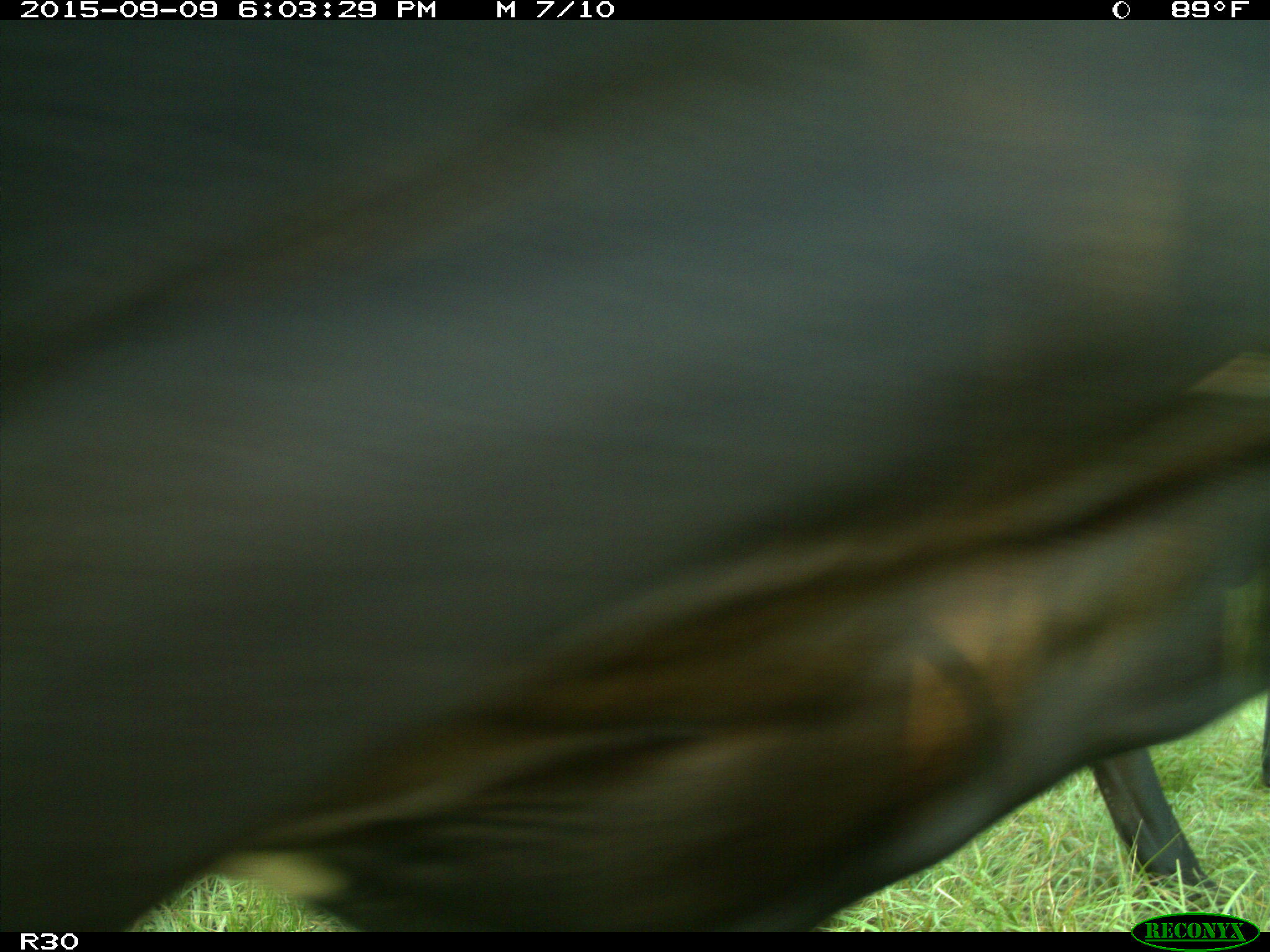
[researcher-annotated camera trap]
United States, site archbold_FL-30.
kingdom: Animalia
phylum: Chordata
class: Mammalia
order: Artiodactyla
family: Bovidae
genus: Bos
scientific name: Bos taurus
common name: domestic cow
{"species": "Bos taurus (domestic cow)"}